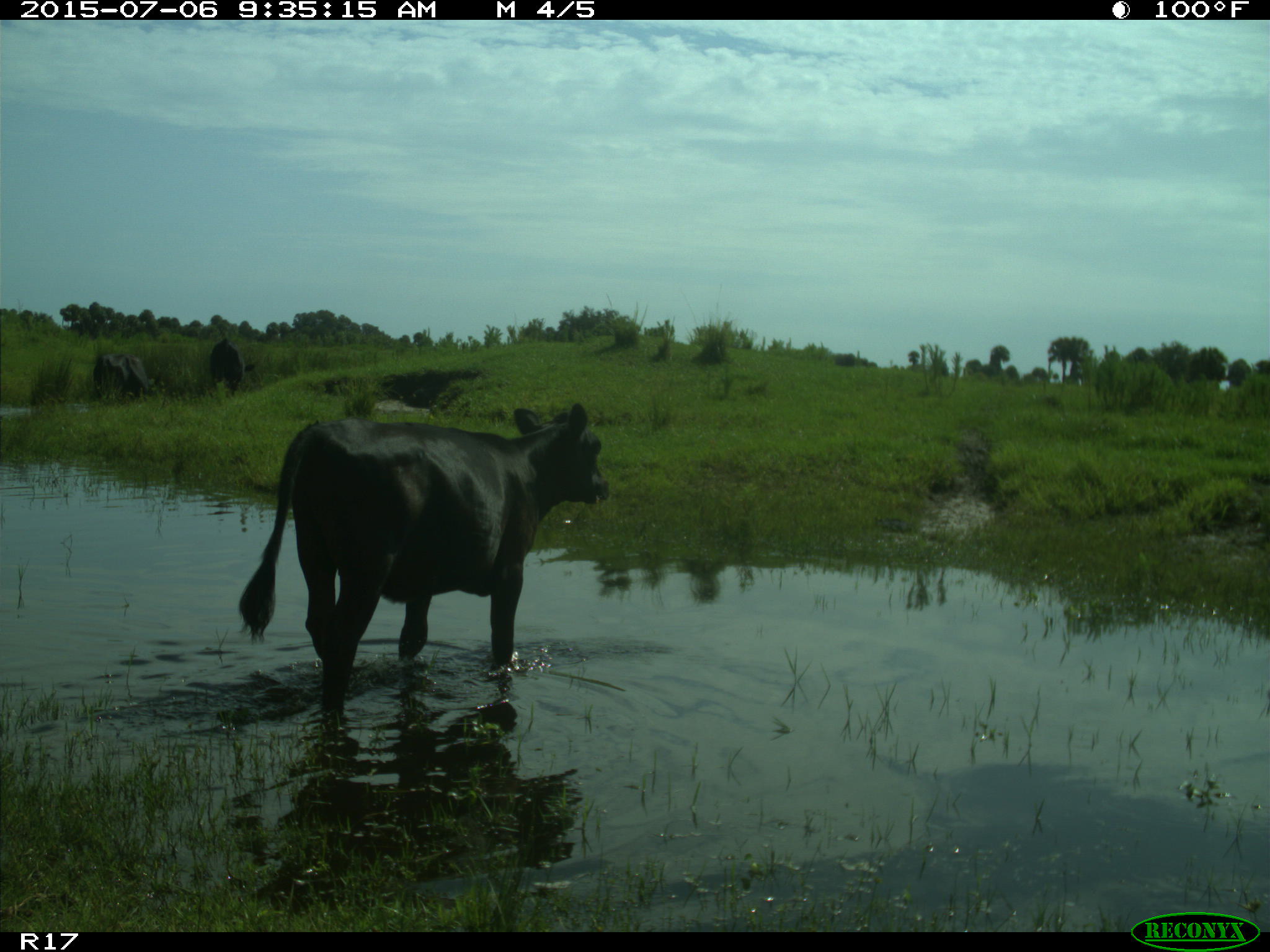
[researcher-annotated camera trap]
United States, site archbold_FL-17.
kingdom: Animalia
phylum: Chordata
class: Mammalia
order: Artiodactyla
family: Bovidae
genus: Bos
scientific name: Bos taurus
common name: domestic cow